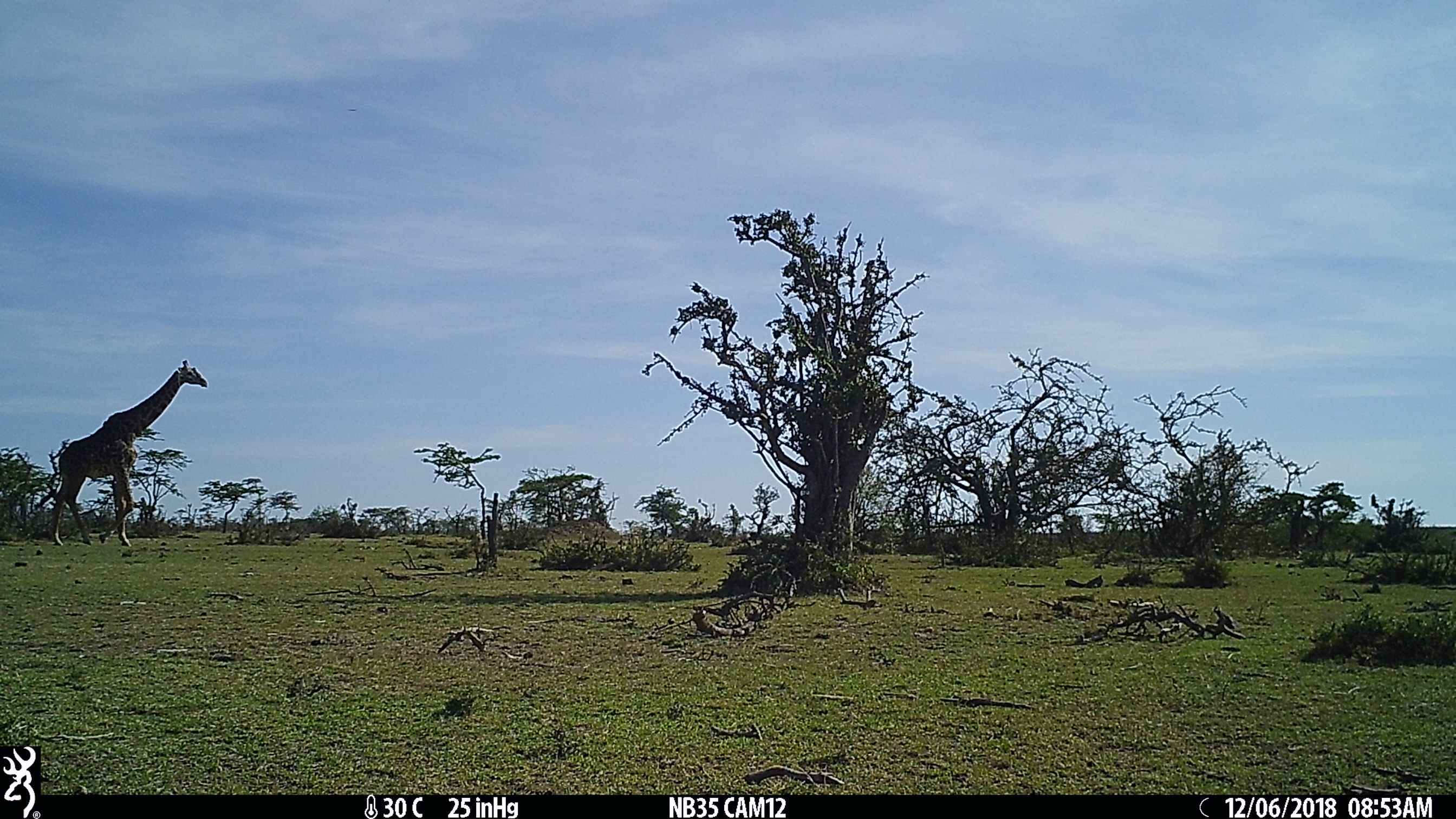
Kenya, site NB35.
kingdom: Animalia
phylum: Chordata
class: Mammalia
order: Artiodactyla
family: Giraffidae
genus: Giraffa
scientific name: Giraffa camelopardalis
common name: northern giraffe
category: giraffe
Giraffe (northern giraffe) (Giraffa camelopardalis).